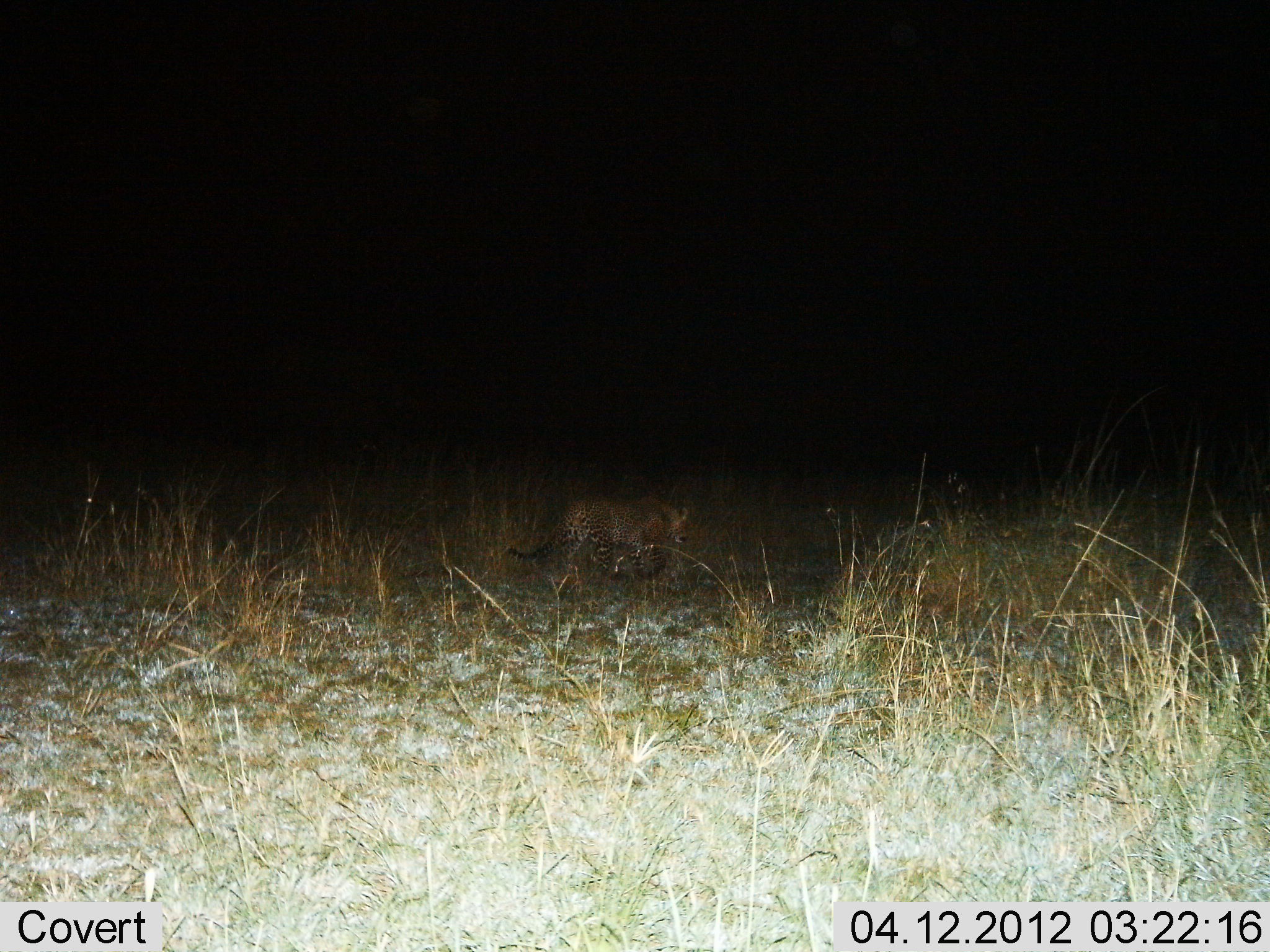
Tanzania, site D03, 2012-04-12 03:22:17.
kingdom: Animalia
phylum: Chordata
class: Mammalia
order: Carnivora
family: Felidae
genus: Panthera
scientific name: Panthera pardus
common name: leopard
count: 1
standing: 0%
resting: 0%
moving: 100%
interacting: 0%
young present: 0%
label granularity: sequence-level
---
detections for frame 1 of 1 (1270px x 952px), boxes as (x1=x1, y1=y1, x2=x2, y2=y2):
animal: (x1=505, y1=493, x2=691, y2=585)